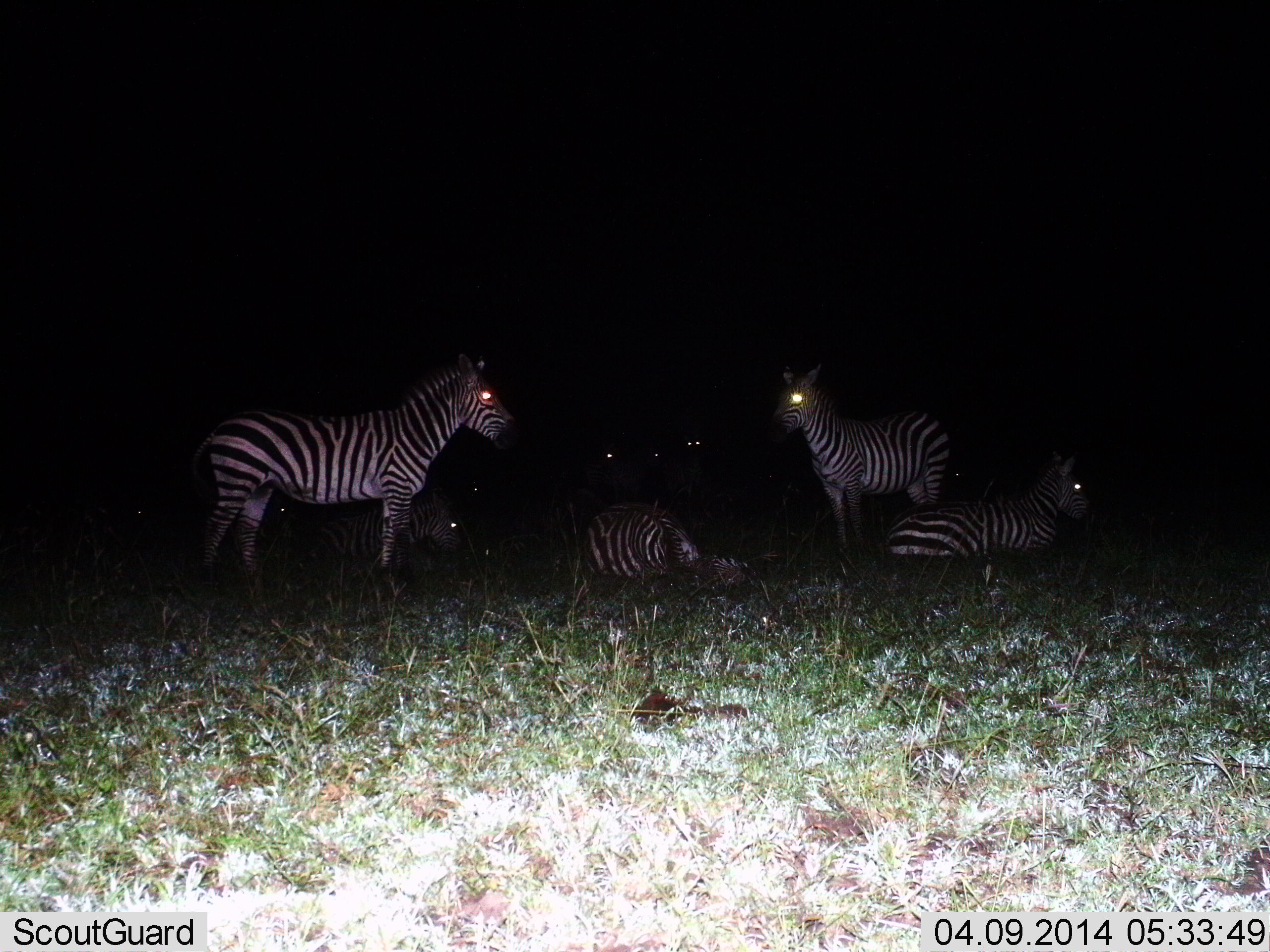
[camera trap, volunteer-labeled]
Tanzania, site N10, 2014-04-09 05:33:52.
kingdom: Animalia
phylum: Chordata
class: Mammalia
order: Perissodactyla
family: Equidae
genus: Equus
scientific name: Equus quagga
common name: plains zebra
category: zebra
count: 9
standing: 100%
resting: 100%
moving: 0%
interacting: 0%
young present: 0%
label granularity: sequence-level